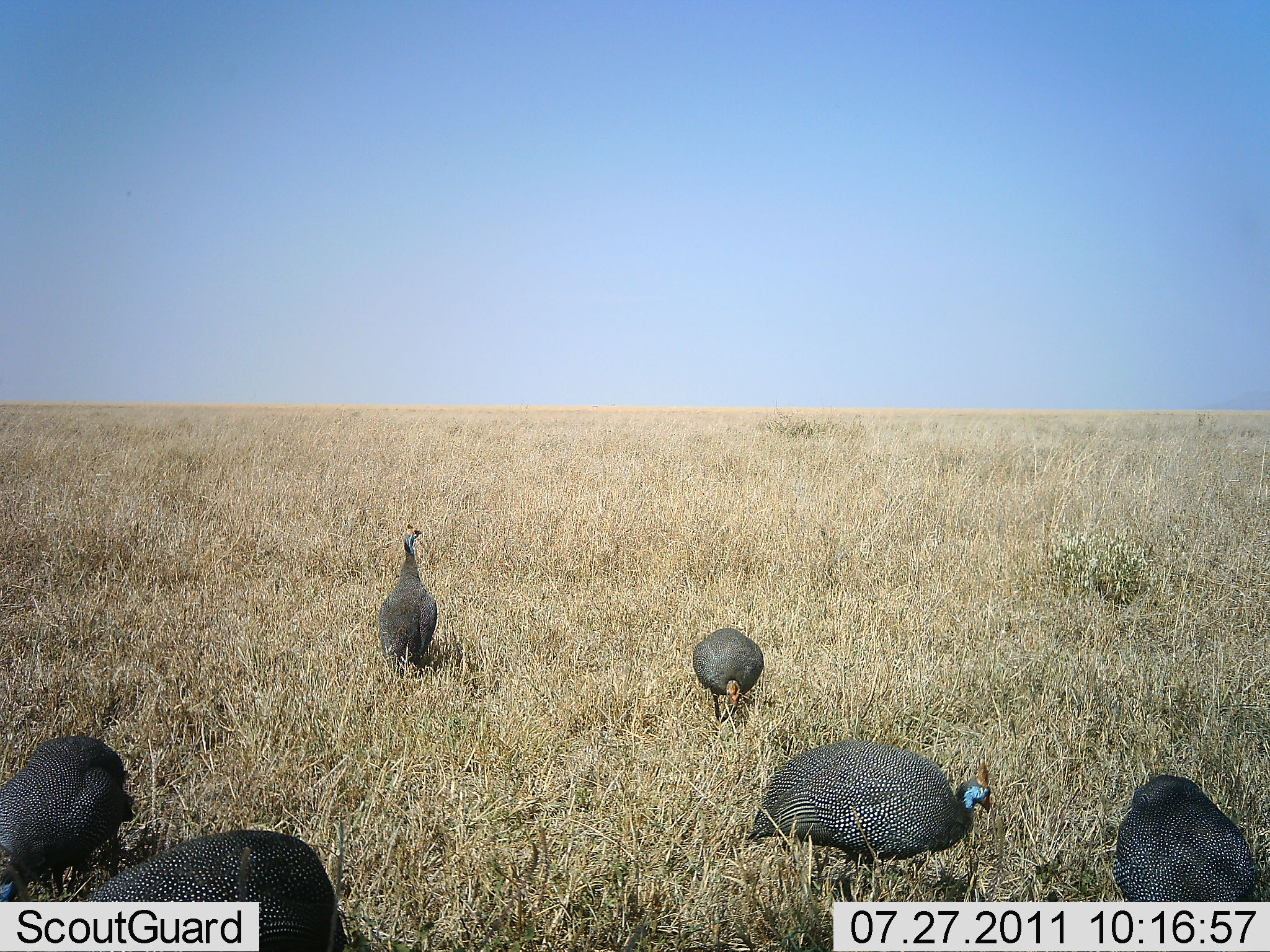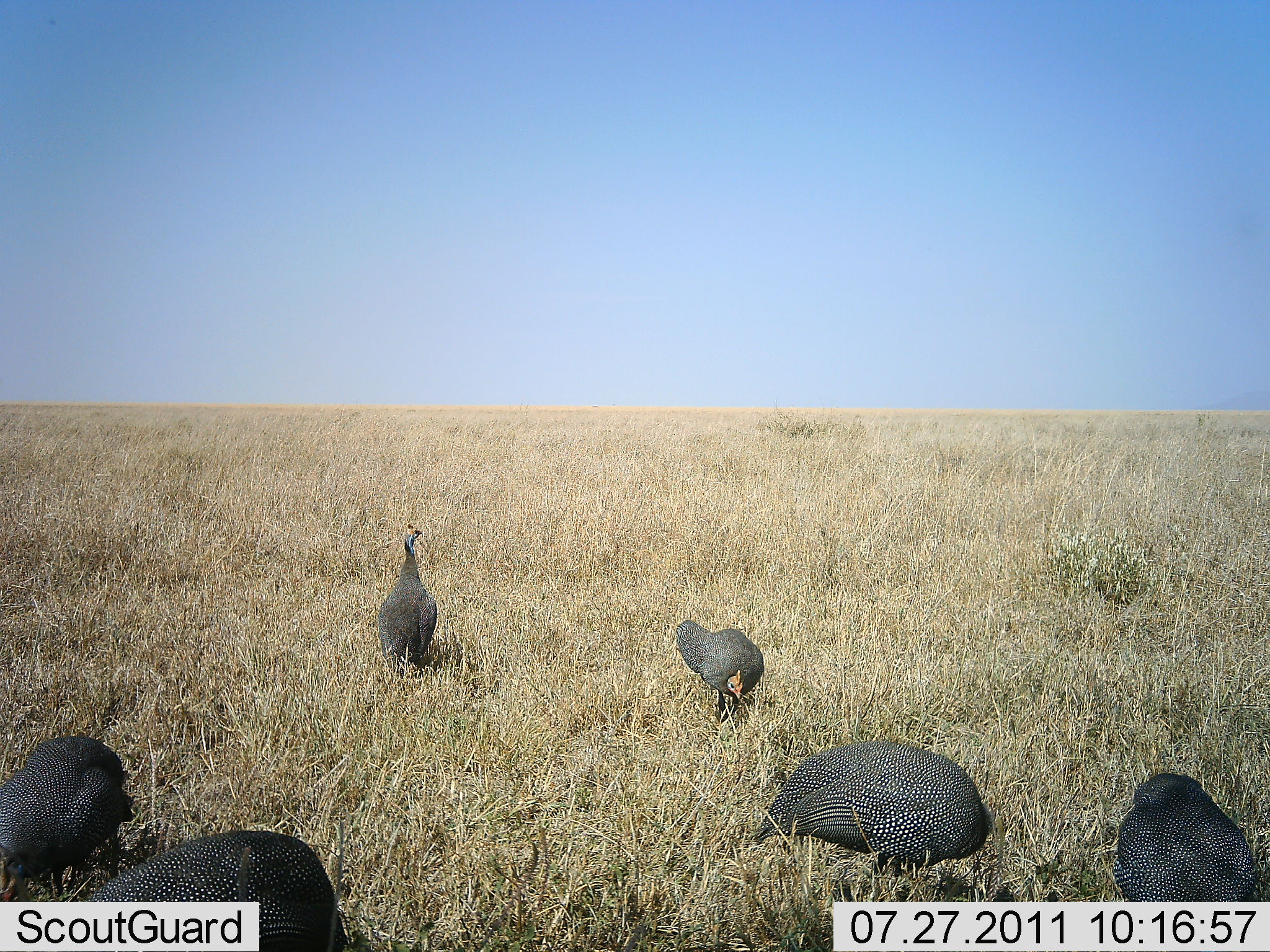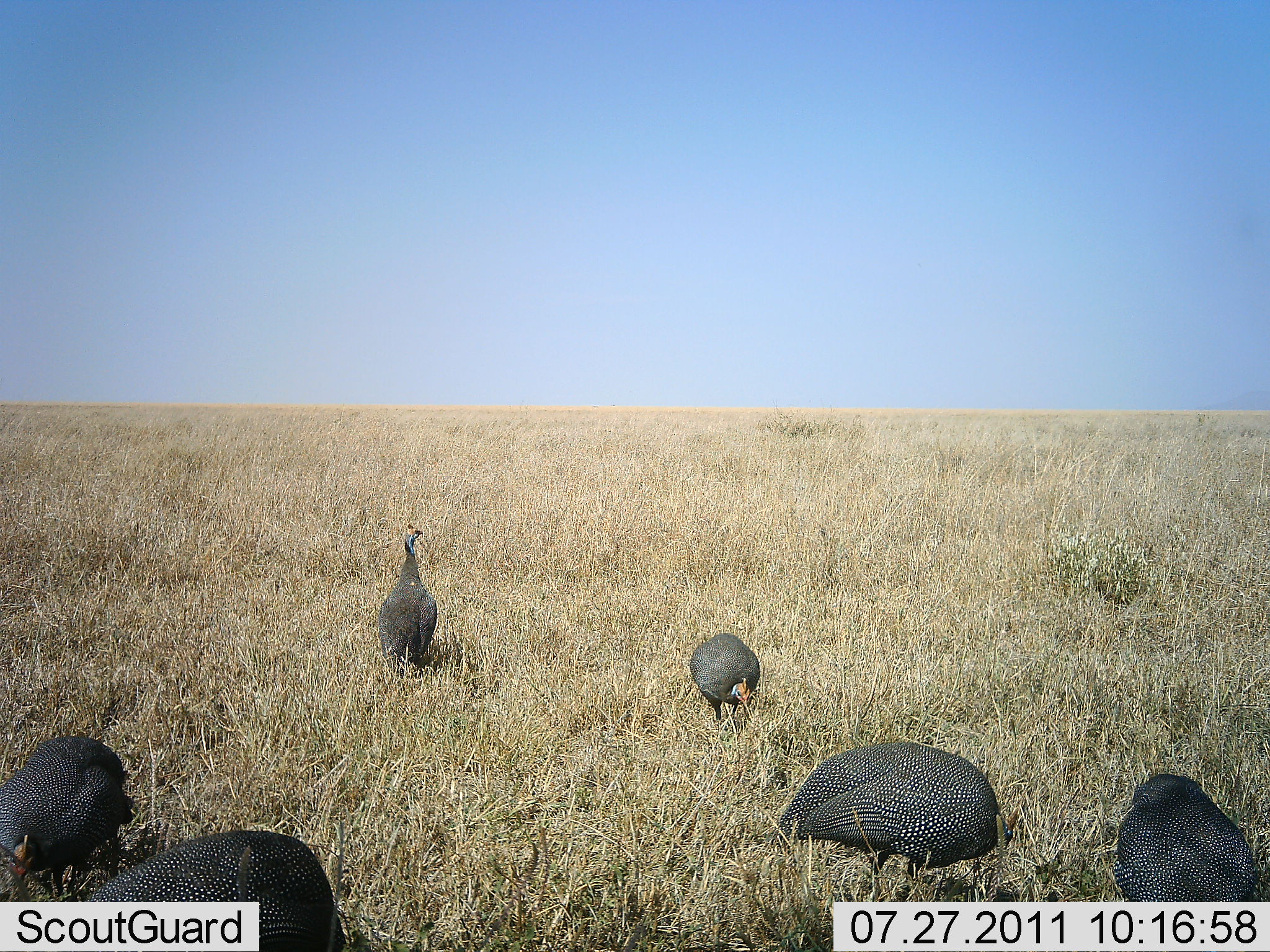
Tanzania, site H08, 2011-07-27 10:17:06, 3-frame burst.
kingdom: Animalia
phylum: Chordata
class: Aves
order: Galliformes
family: Numididae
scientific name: Numididae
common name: guinea fowl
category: guineafowl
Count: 6.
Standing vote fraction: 50%.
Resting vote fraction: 0%.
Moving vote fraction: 10%.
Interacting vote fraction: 0%.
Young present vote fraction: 0%.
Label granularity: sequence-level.